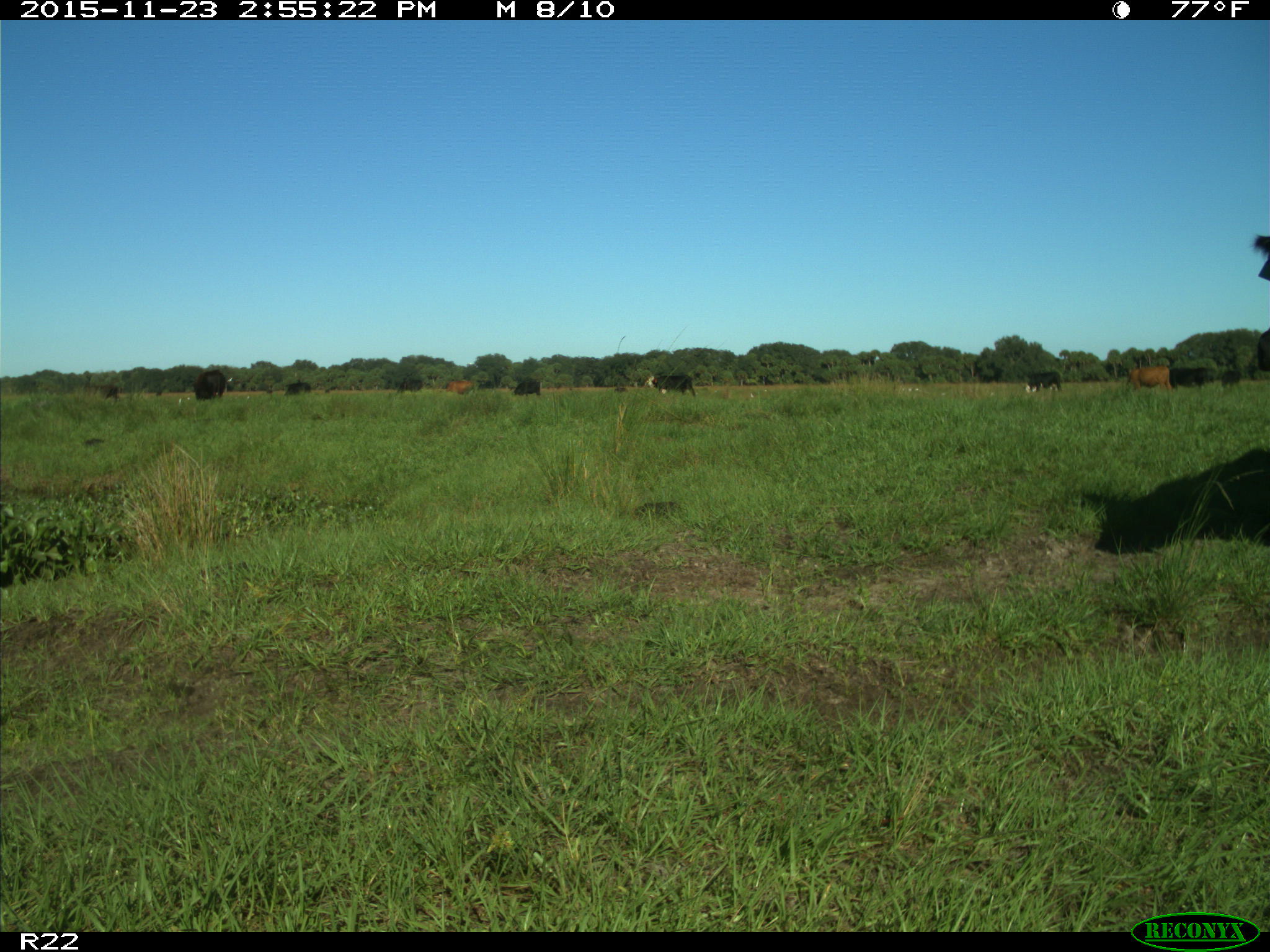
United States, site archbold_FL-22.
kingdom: Animalia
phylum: Chordata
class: Mammalia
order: Artiodactyla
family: Bovidae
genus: Bos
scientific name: Bos taurus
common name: domestic cow